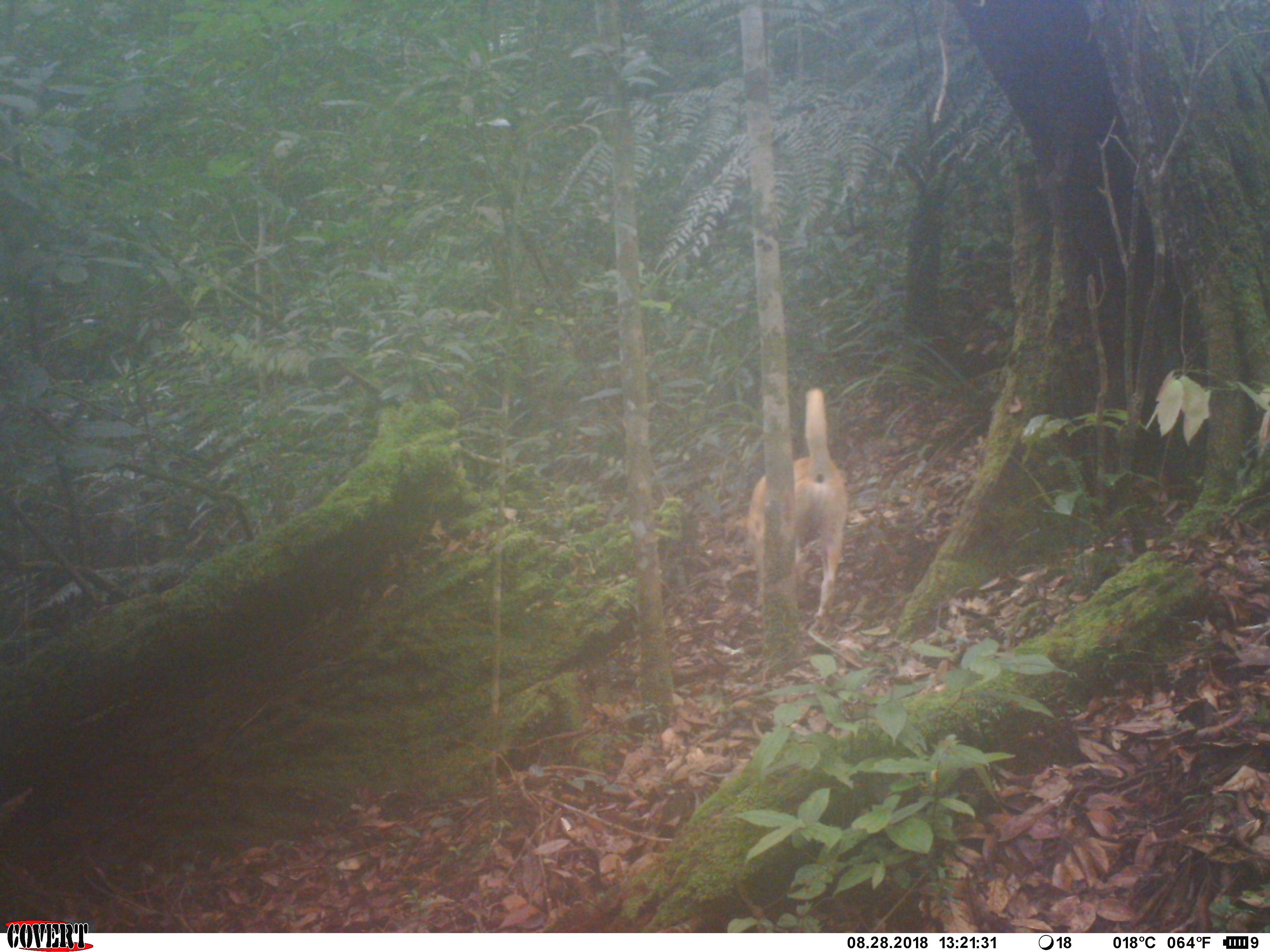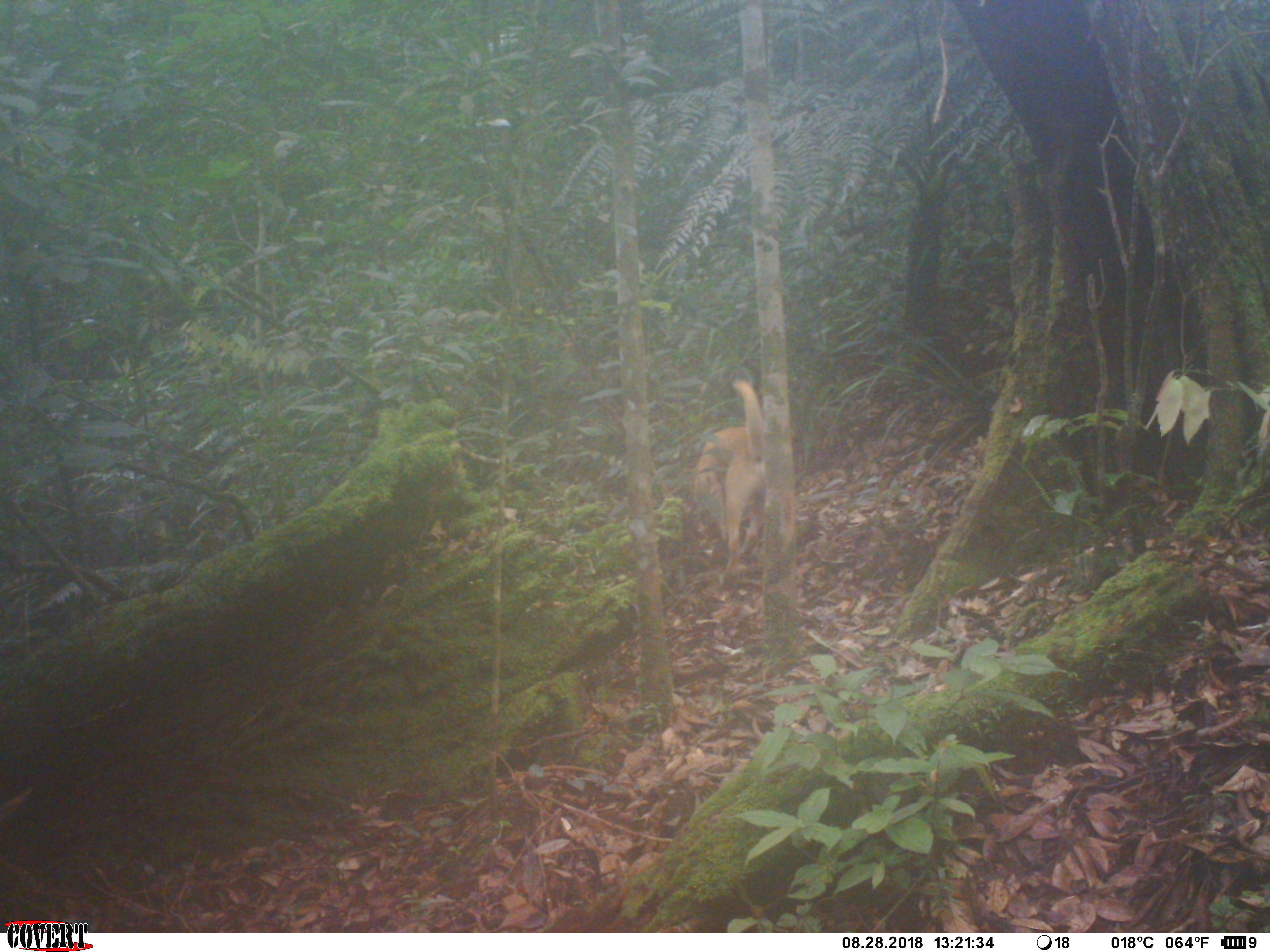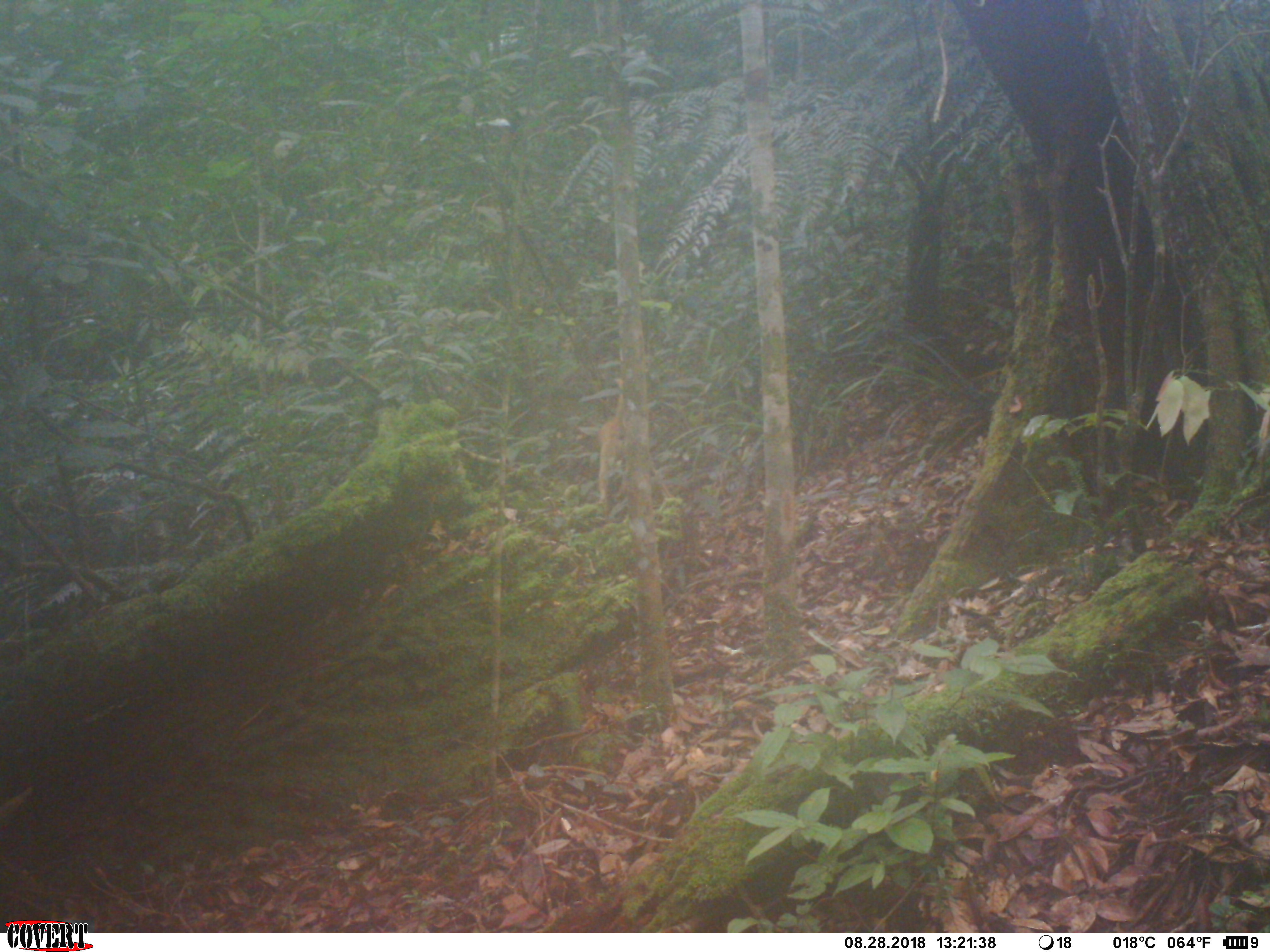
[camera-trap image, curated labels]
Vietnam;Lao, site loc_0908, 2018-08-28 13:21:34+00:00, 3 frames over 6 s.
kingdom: Animalia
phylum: Chordata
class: Mammalia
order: Carnivora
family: Canidae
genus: Canis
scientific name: Canis familiaris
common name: domestic dog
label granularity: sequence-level